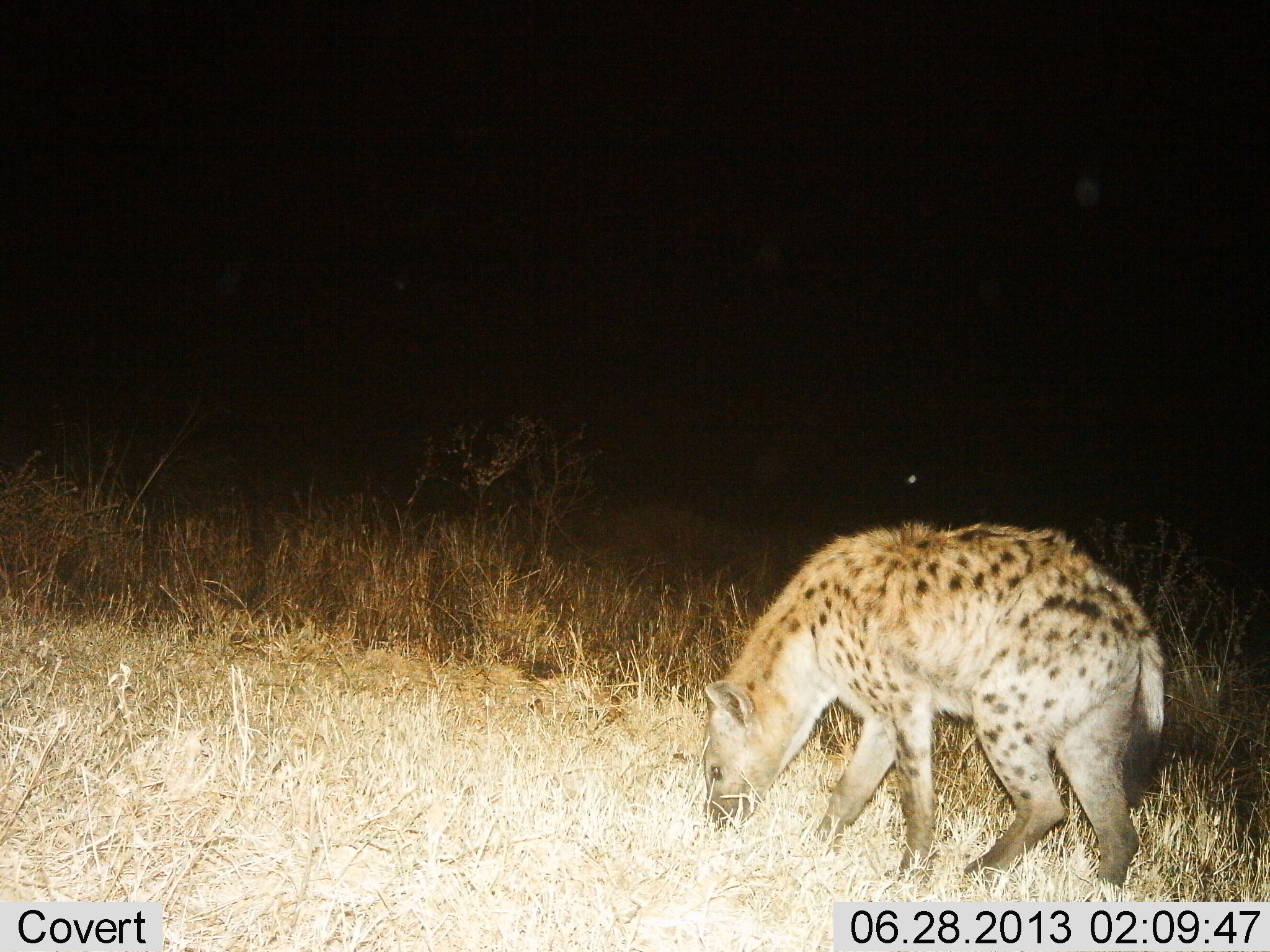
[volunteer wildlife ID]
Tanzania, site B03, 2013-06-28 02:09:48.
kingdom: Animalia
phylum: Chordata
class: Mammalia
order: Carnivora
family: Hyaenidae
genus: Crocuta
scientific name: Crocuta crocuta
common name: spotted hyena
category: hyenaspotted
Hyenaspotted (spotted hyena) (Crocuta crocuta), count 1. Behavior (volunteer vote fractions): standing 60%, resting 0%, moving 20%, interacting 0%. Young present (vote fraction): 0%. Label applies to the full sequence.